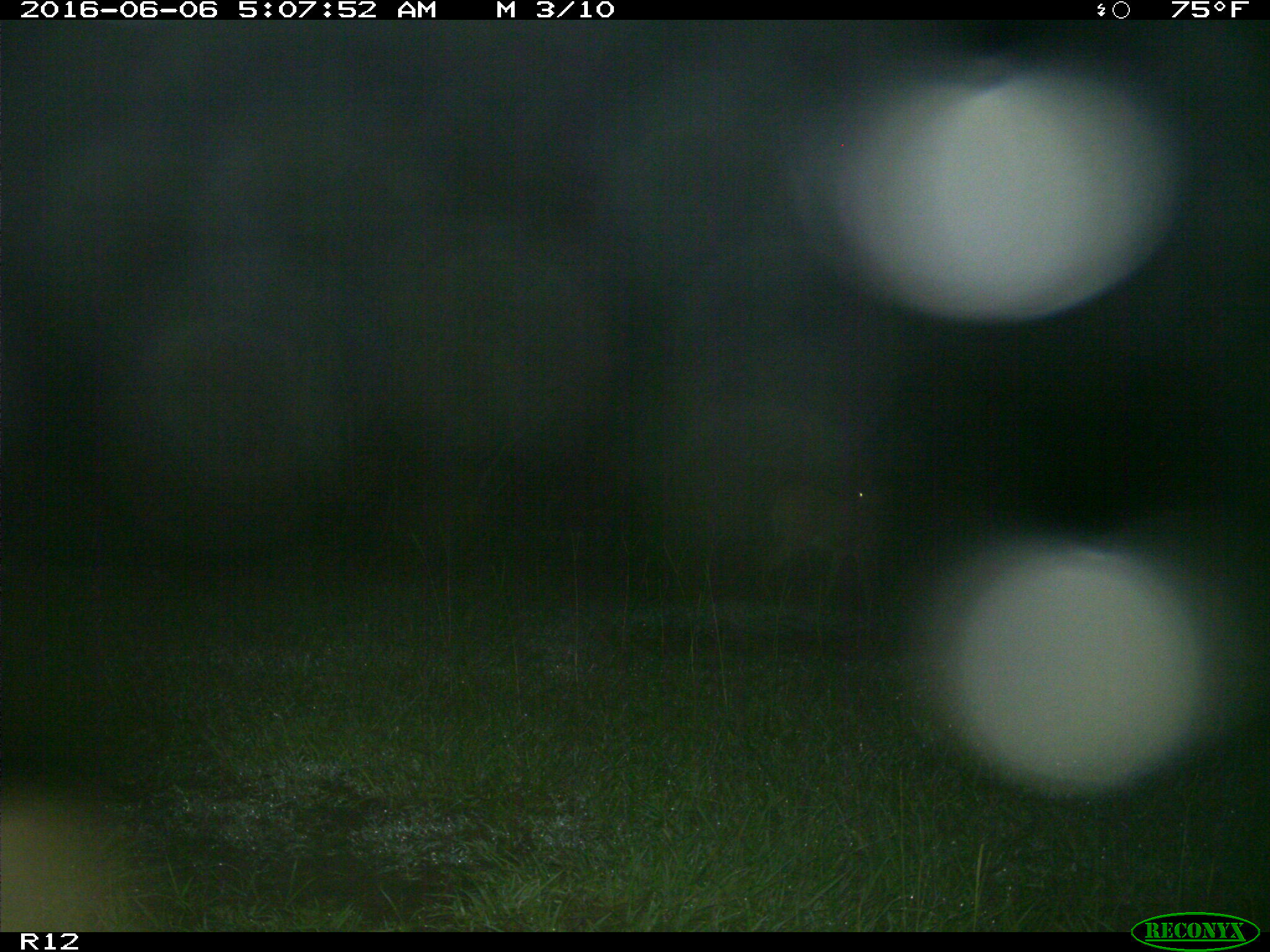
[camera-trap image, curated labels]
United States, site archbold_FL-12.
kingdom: Animalia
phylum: Chordata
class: Mammalia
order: Artiodactyla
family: Cervidae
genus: Odocoileus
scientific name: Odocoileus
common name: deer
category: unidentified deer